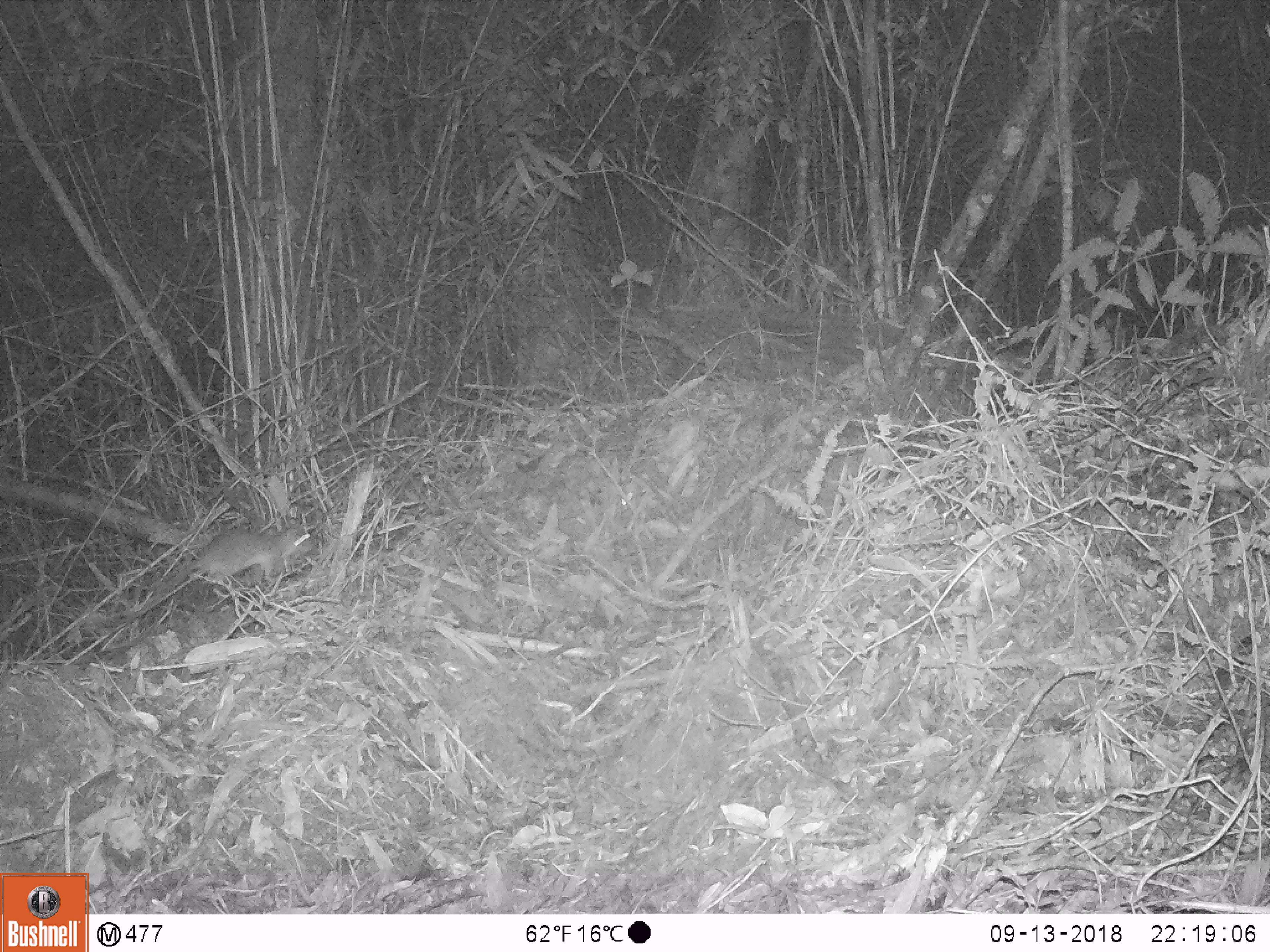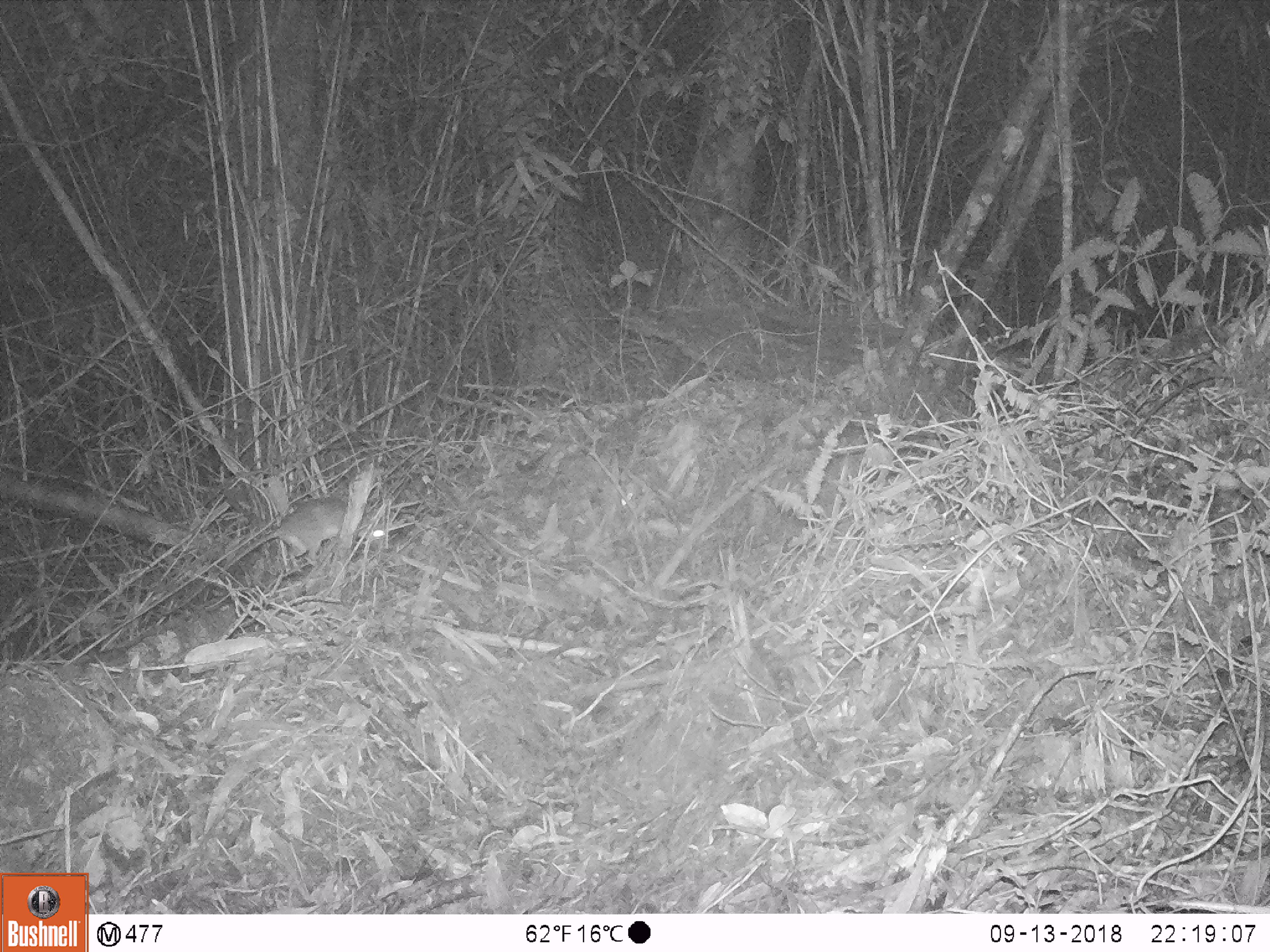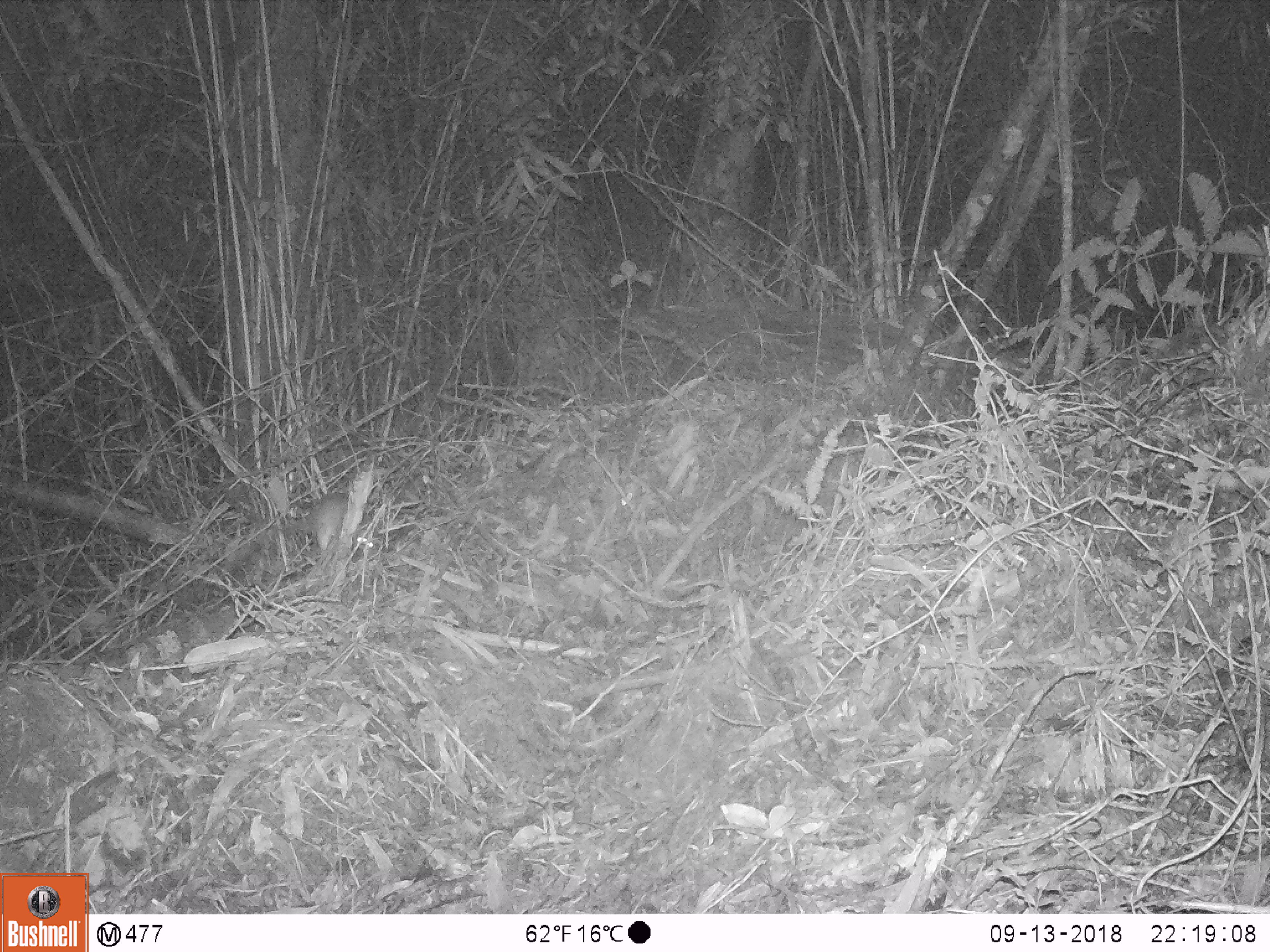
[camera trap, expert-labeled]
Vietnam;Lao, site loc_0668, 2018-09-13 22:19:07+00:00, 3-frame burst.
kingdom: Animalia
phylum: Chordata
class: Mammalia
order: Rodentia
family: Muridae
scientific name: Muridae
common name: old-world mice and rats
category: unidentified murid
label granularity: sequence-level